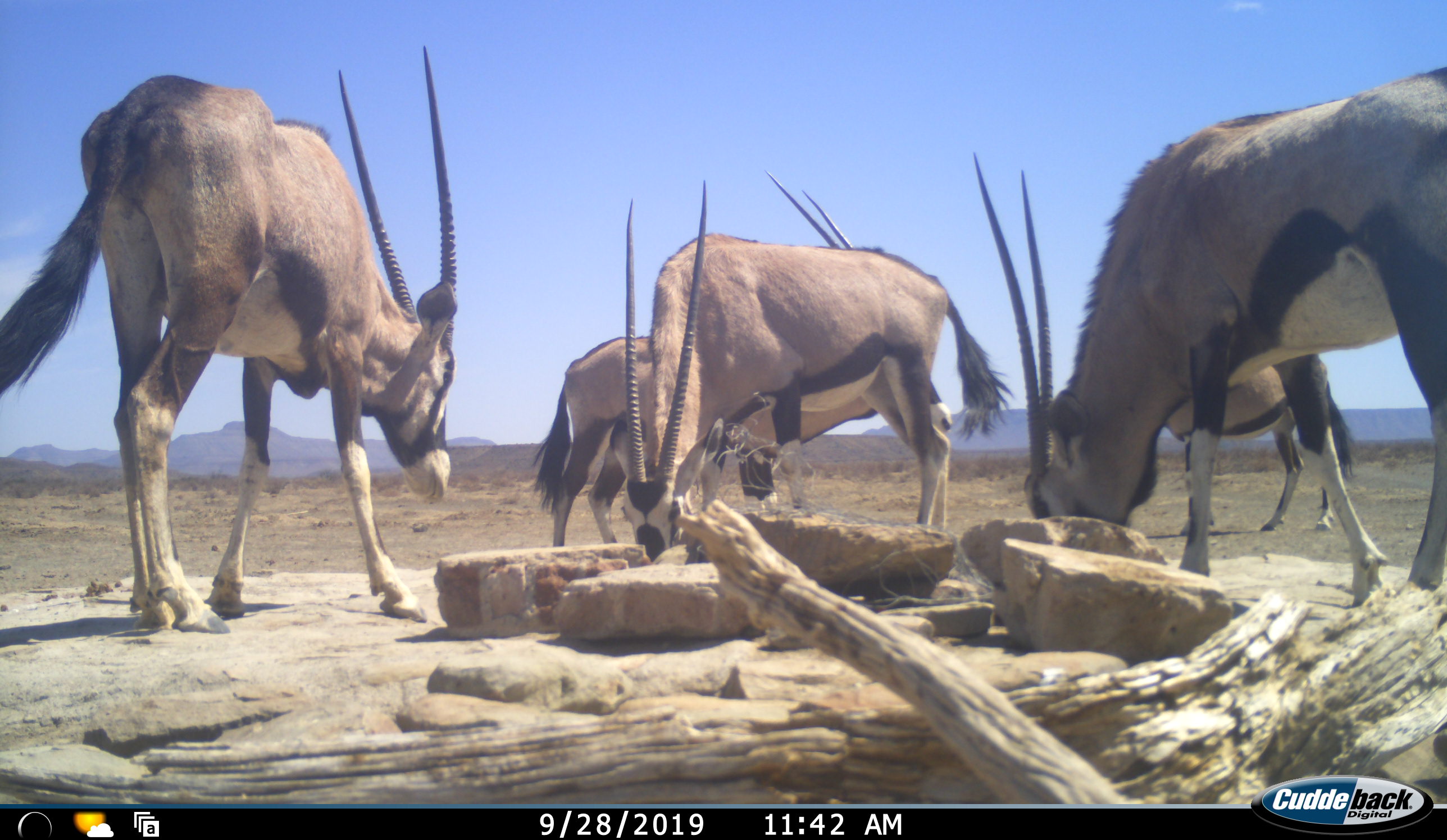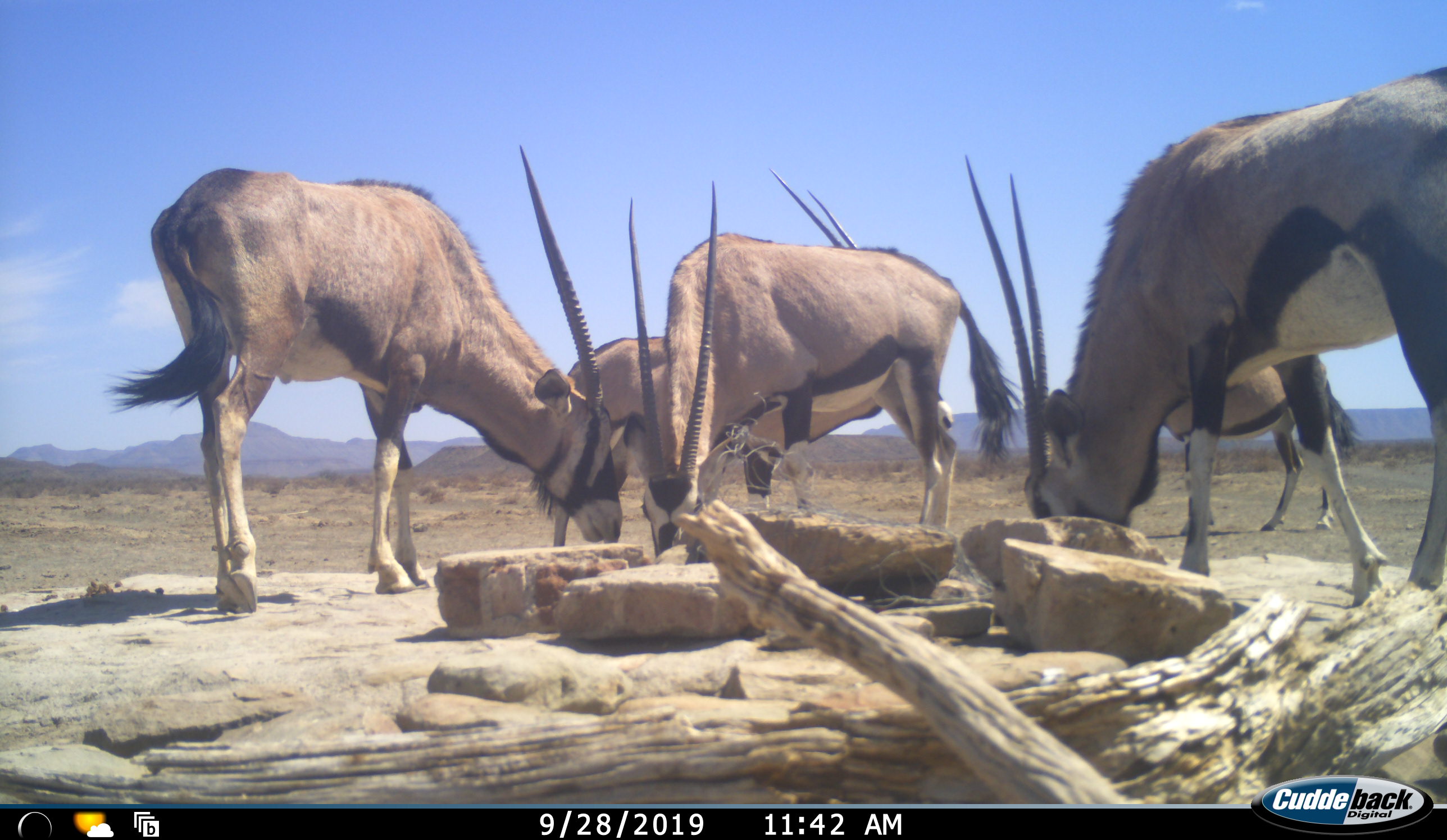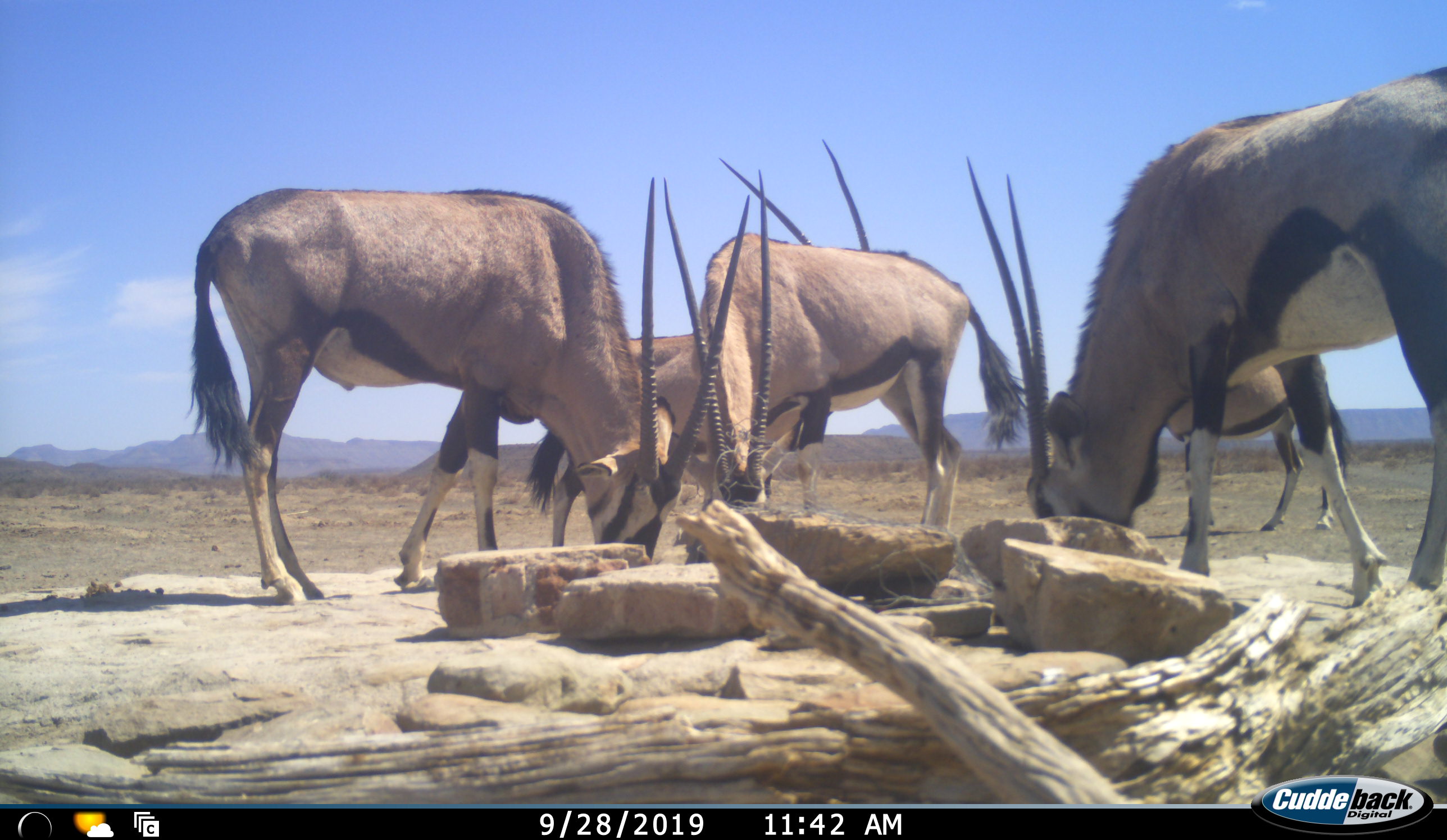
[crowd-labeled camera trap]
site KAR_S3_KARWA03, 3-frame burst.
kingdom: Animalia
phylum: Chordata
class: Mammalia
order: Artiodactyla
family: Bovidae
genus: Oryx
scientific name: Oryx gazella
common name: gemsbok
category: oryx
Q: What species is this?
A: Oryx (gemsbok) (Oryx gazella).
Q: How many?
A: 5.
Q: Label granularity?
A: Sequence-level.